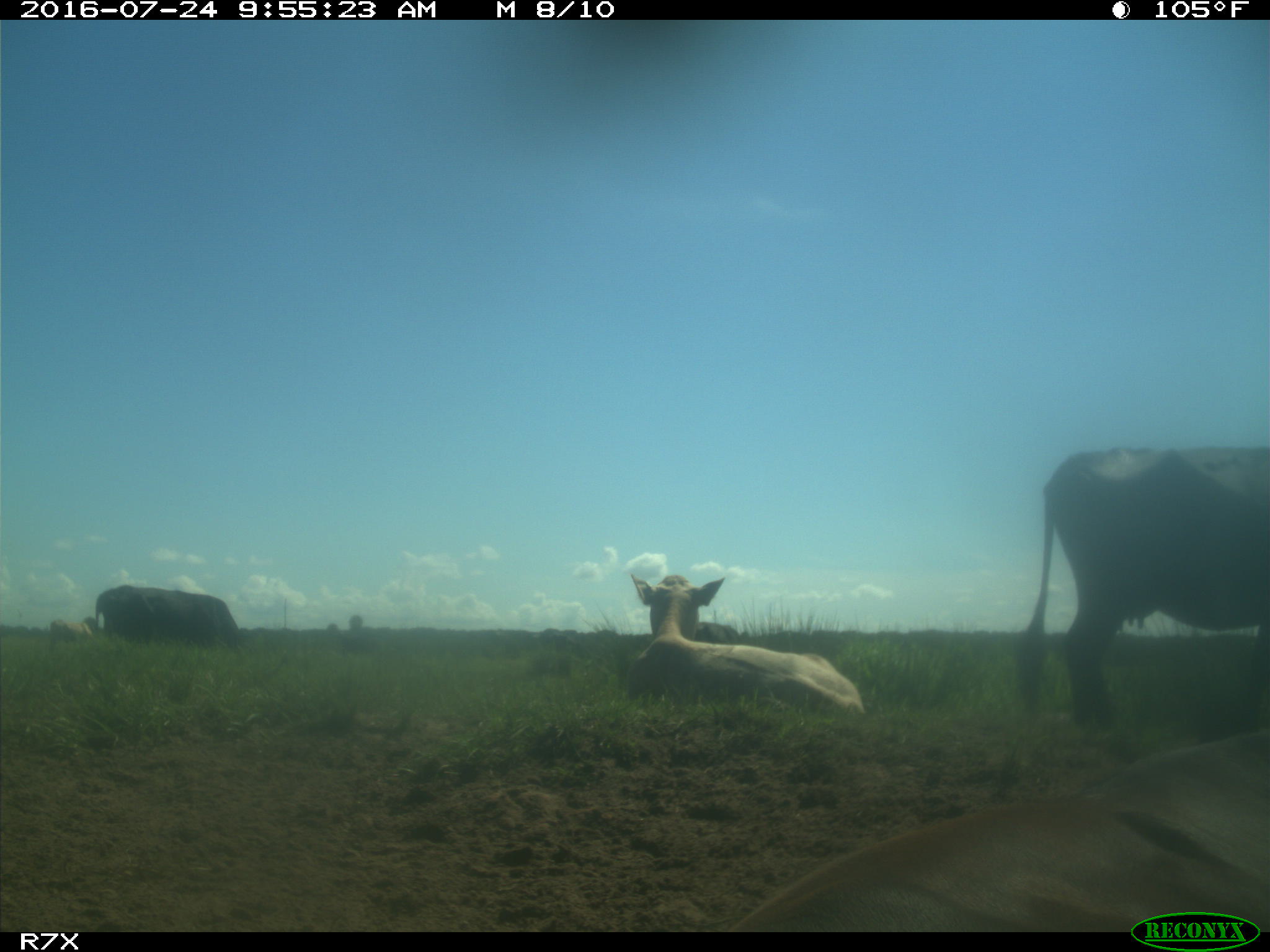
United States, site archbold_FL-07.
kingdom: Animalia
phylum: Chordata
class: Mammalia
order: Artiodactyla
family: Bovidae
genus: Bos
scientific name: Bos taurus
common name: domestic cow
Bos taurus (domestic cow).